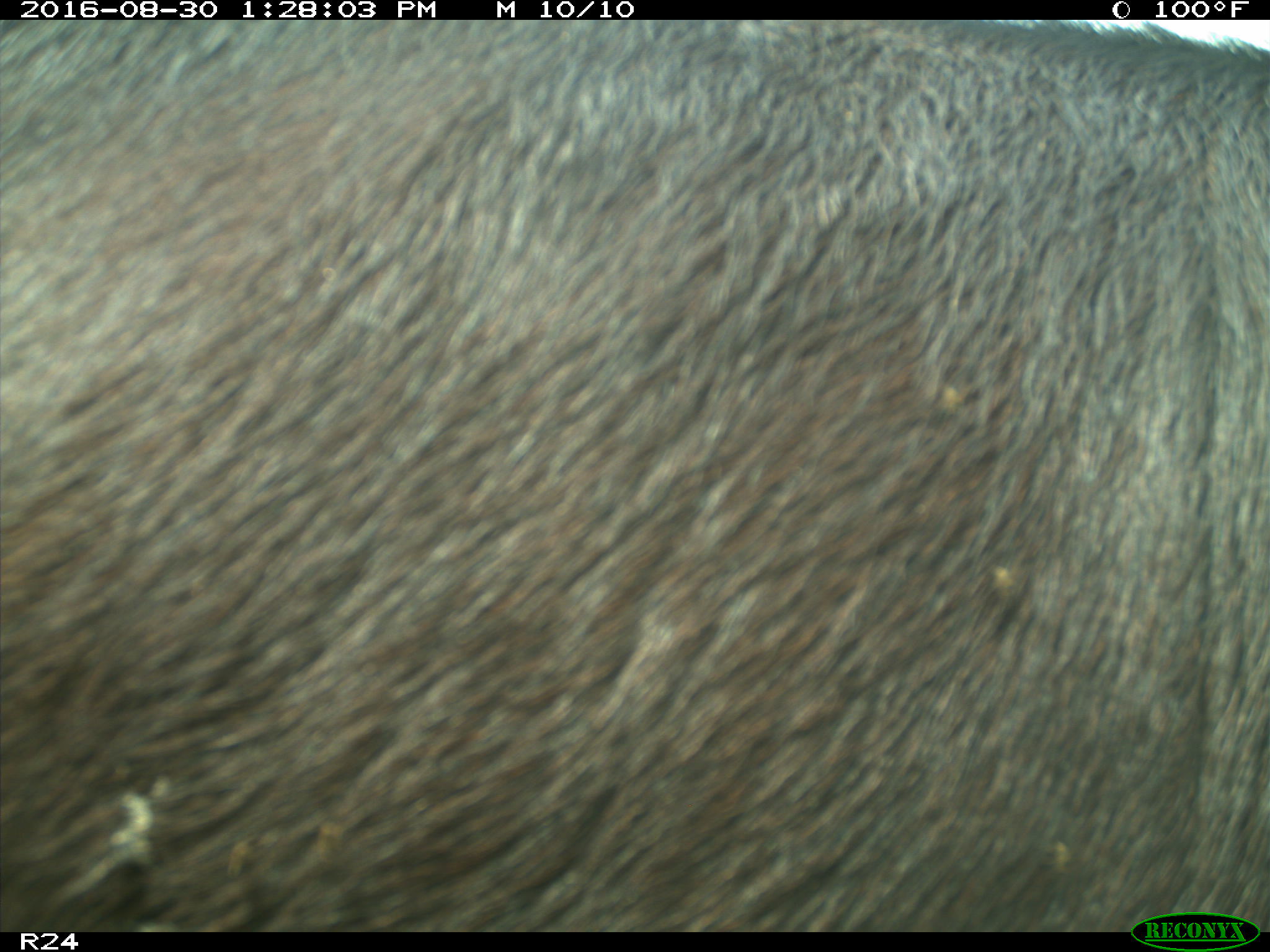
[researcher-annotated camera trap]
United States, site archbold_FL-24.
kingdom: Animalia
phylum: Chordata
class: Mammalia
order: Artiodactyla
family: Bovidae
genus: Bos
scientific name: Bos taurus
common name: domestic cow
Bos taurus (domestic cow).